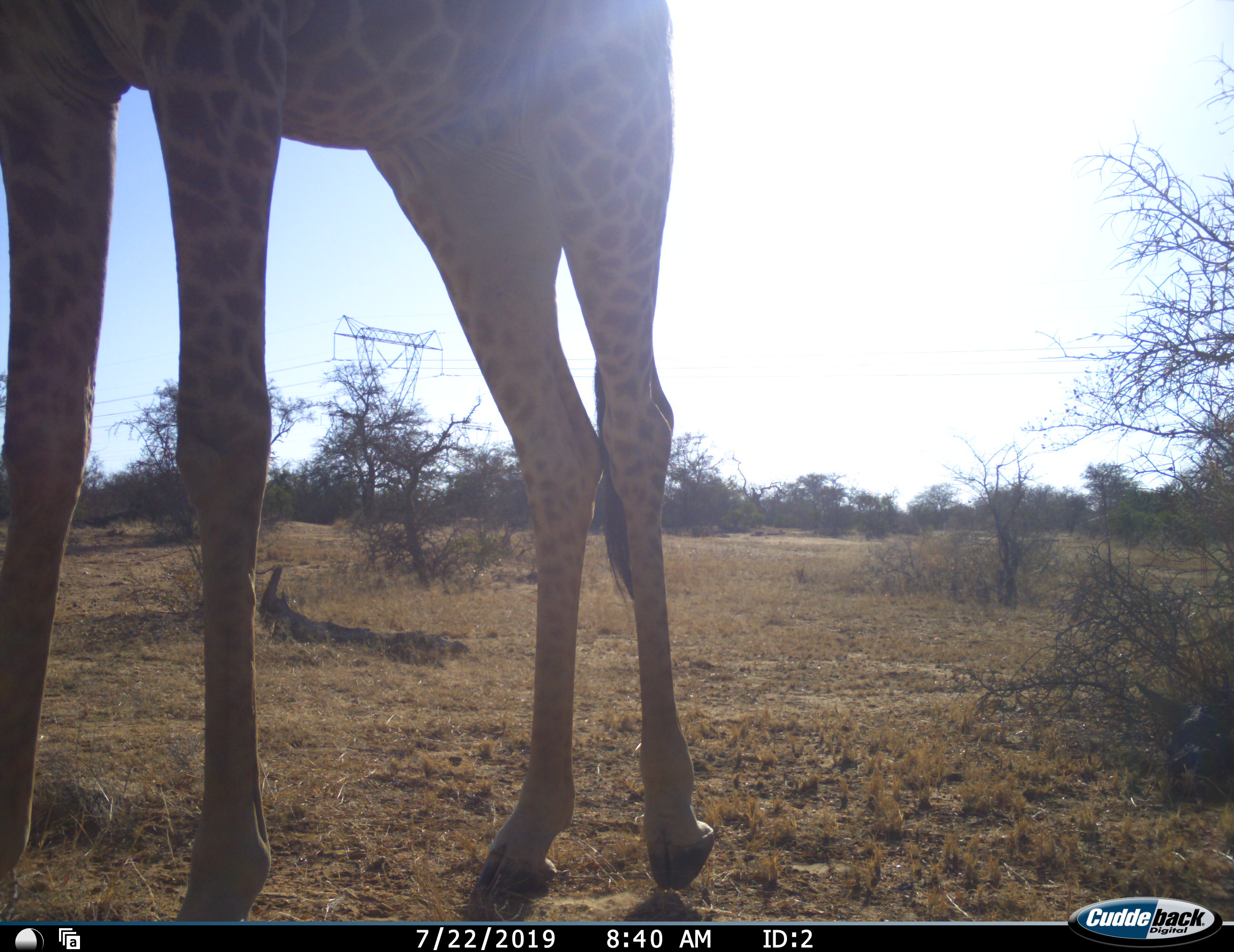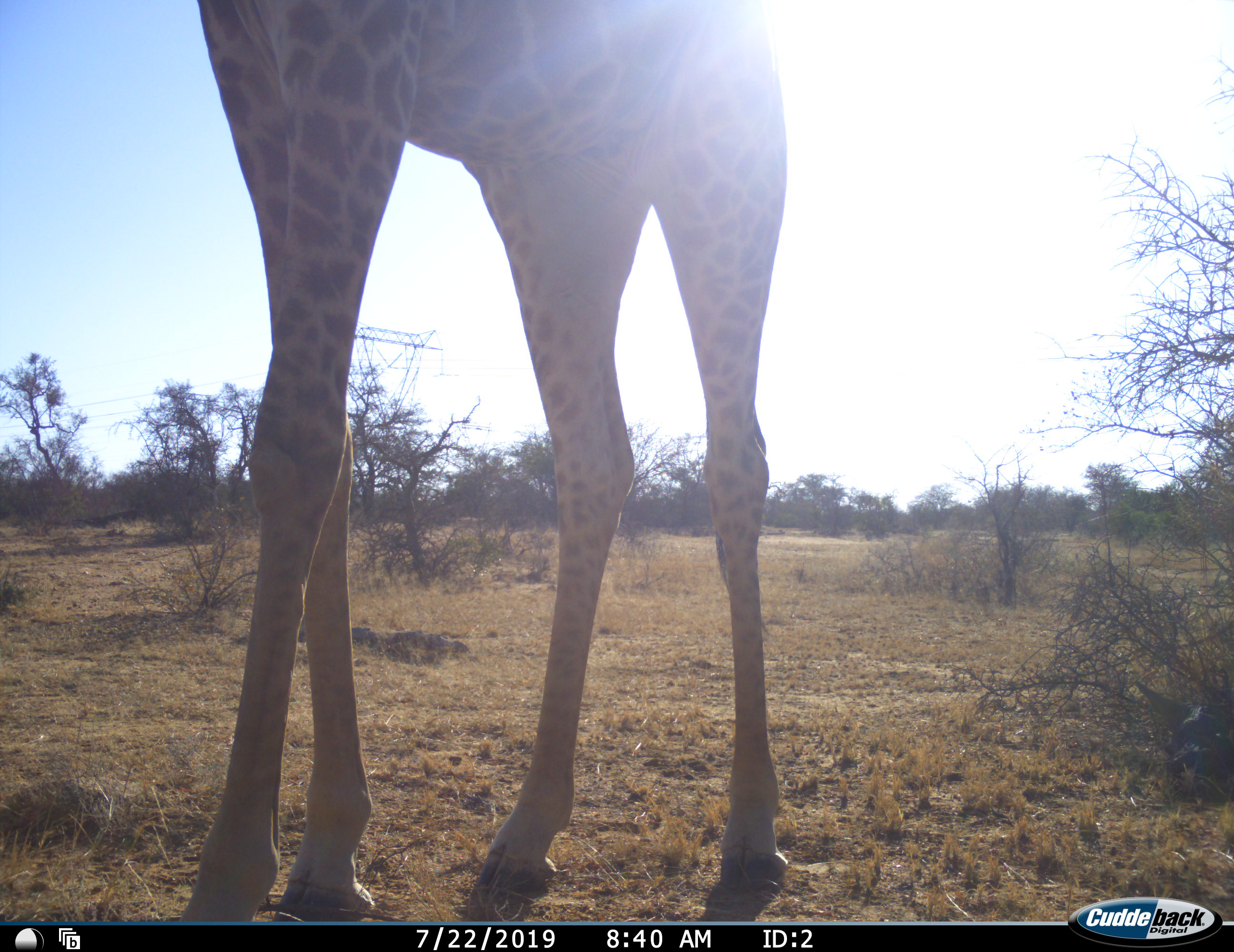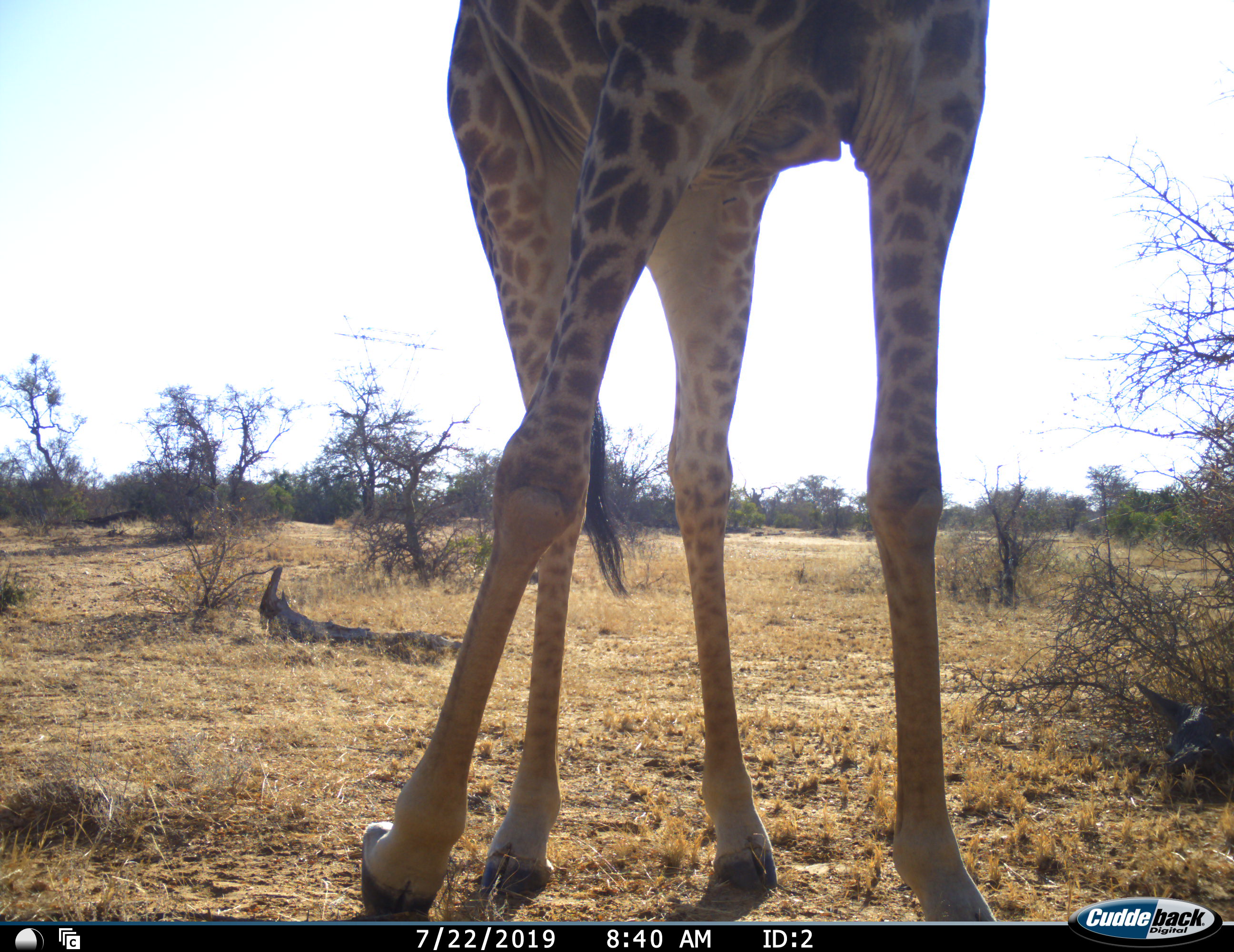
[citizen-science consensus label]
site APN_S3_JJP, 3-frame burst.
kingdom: Animalia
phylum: Chordata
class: Mammalia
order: Artiodactyla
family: Giraffidae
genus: Giraffa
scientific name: Giraffa camelopardalis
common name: giraffe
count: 1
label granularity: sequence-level